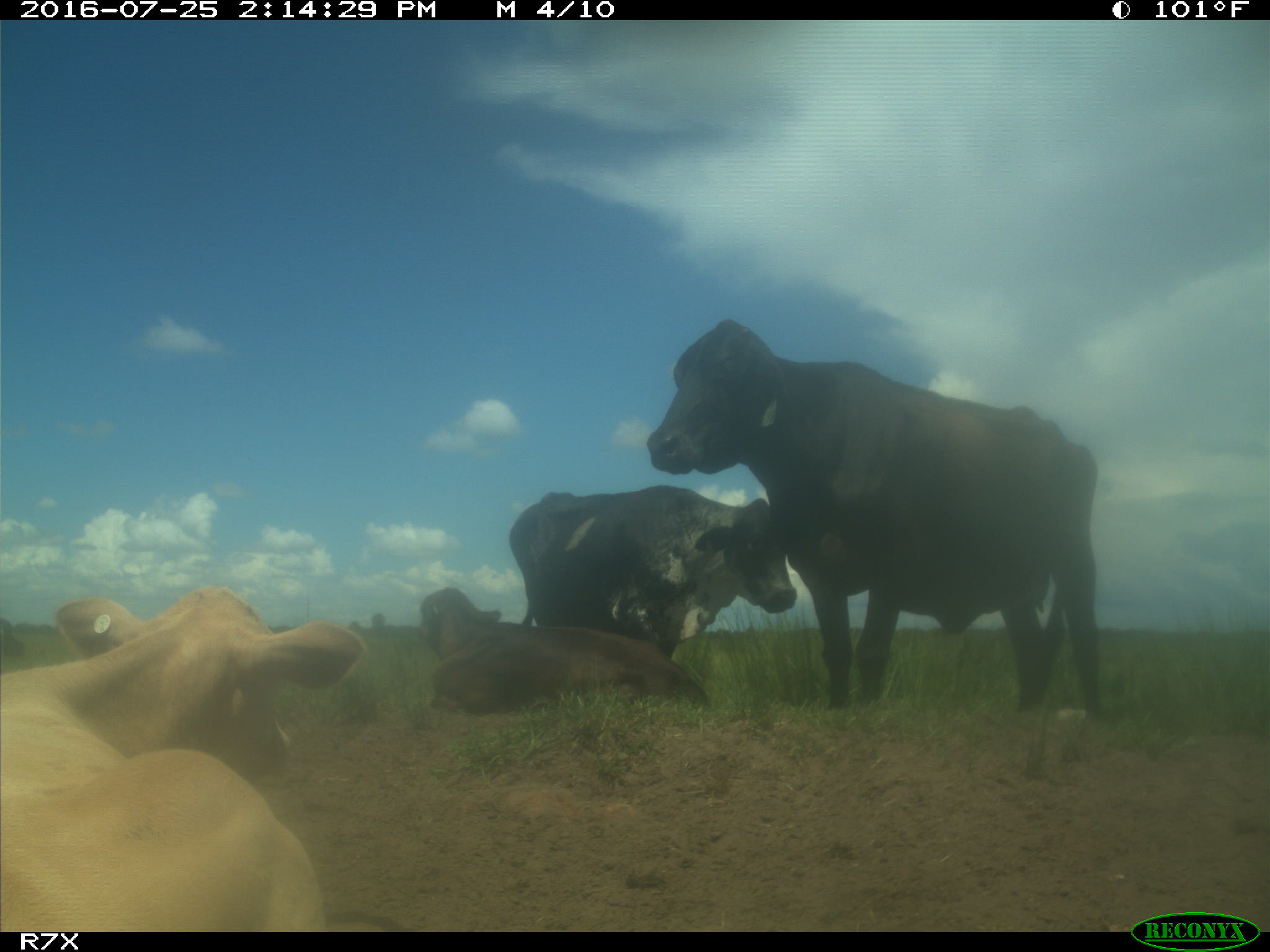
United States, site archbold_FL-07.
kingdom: Animalia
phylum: Chordata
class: Mammalia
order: Artiodactyla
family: Bovidae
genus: Bos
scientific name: Bos taurus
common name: domestic cow